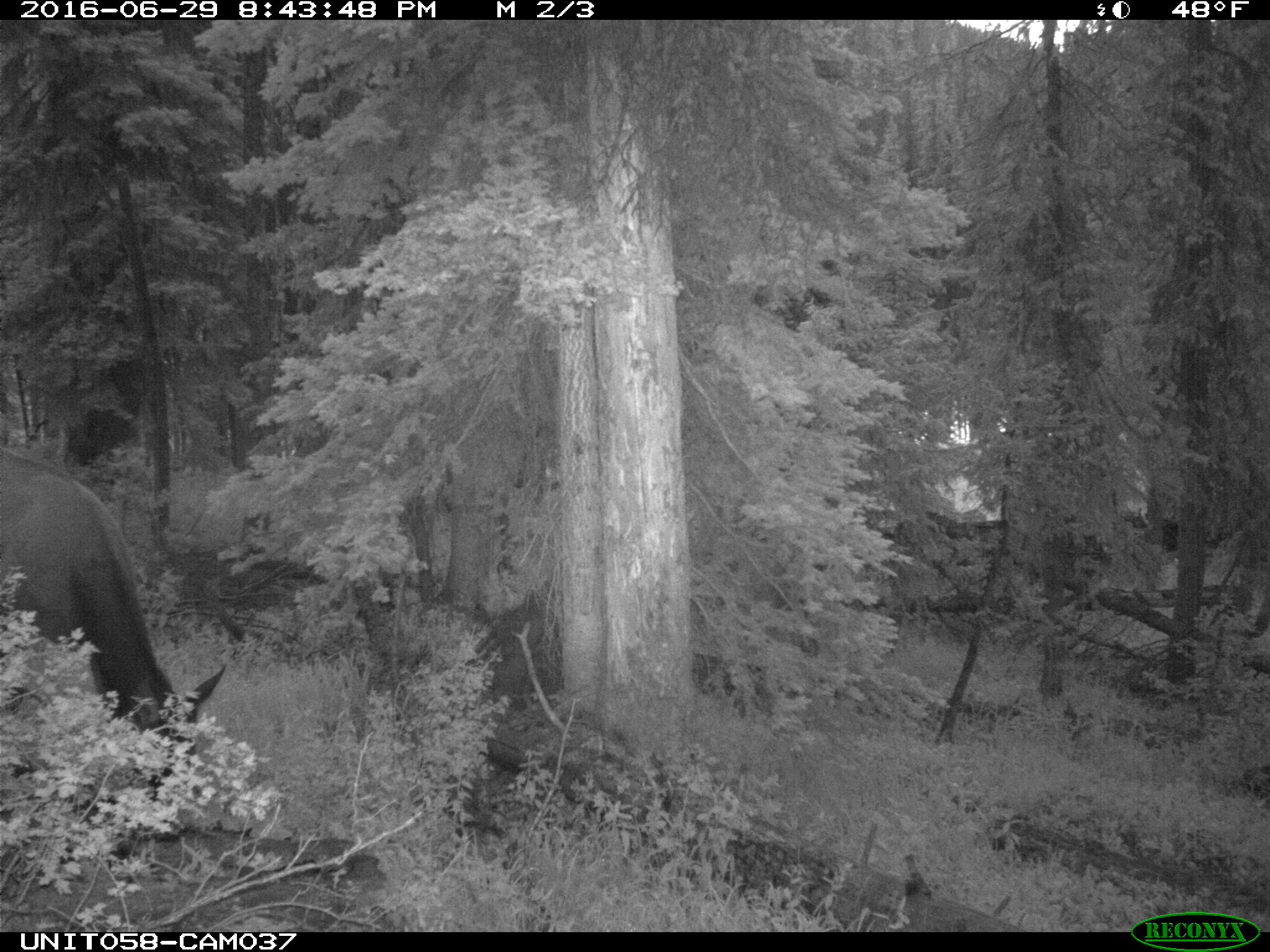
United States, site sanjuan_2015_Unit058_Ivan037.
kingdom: Animalia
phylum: Chordata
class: Mammalia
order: Artiodactyla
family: Cervidae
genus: Cervus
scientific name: Cervus elaphus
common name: red deer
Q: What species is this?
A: Cervus elaphus (red deer).